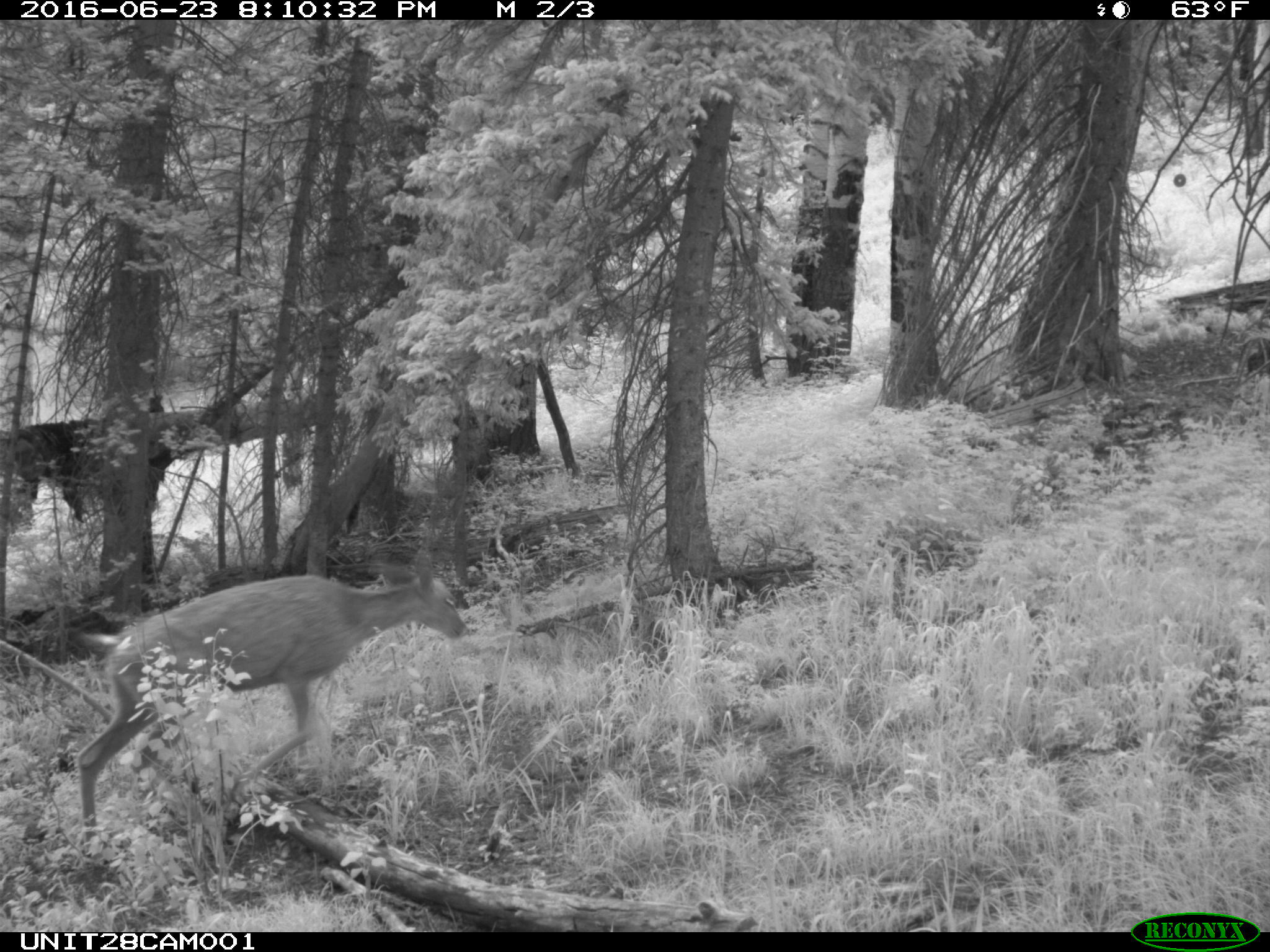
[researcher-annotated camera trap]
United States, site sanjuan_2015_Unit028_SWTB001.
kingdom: Animalia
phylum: Chordata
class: Mammalia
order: Artiodactyla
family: Cervidae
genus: Odocoileus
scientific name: Odocoileus hemionus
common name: mule deer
Odocoileus hemionus (mule deer).